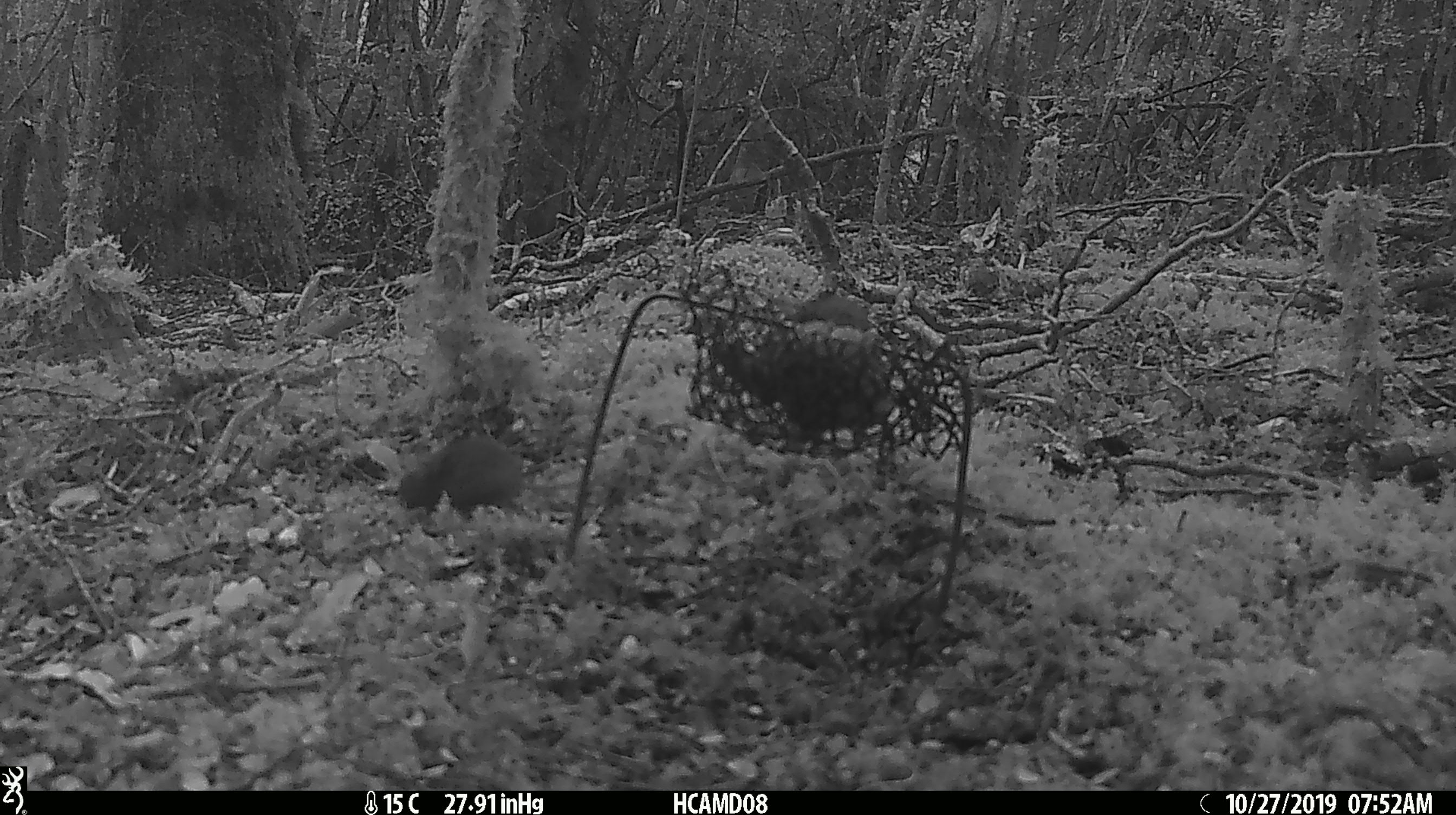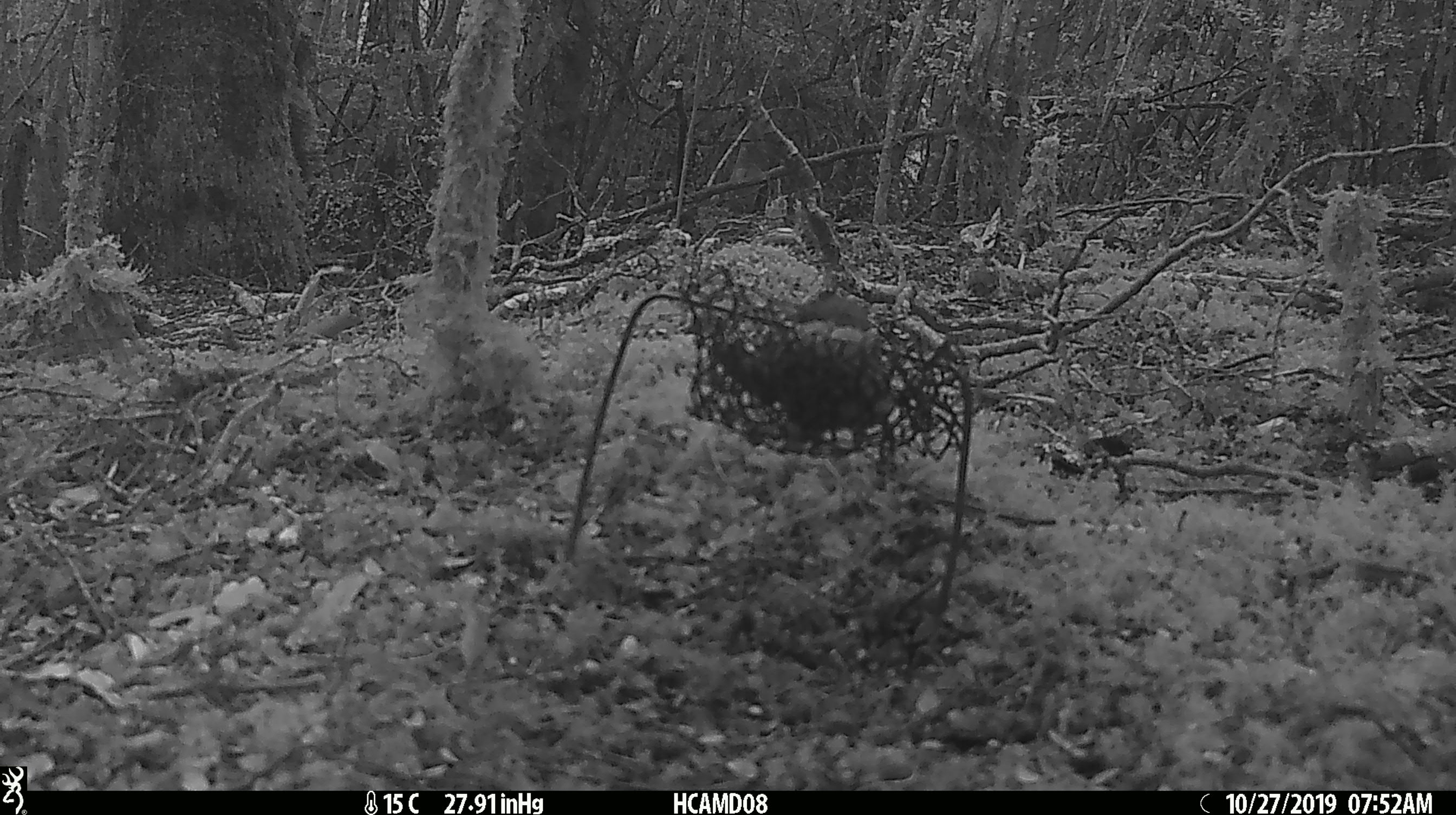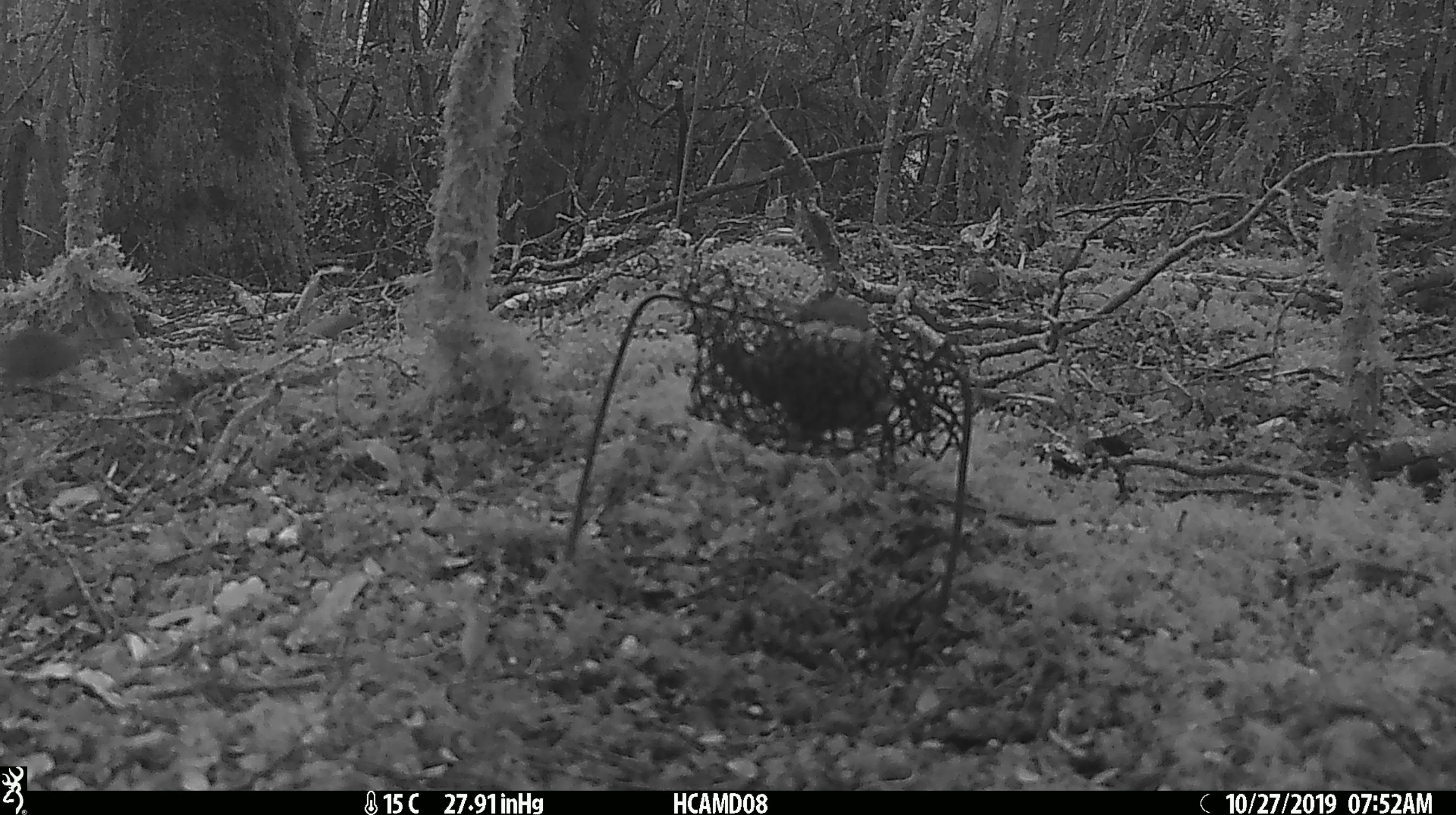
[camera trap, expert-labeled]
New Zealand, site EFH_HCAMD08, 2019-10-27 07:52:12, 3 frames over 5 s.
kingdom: Animalia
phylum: Chordata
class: Mammalia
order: Rodentia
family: Muridae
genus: Mus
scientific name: Mus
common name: mouse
Mouse (Mus).